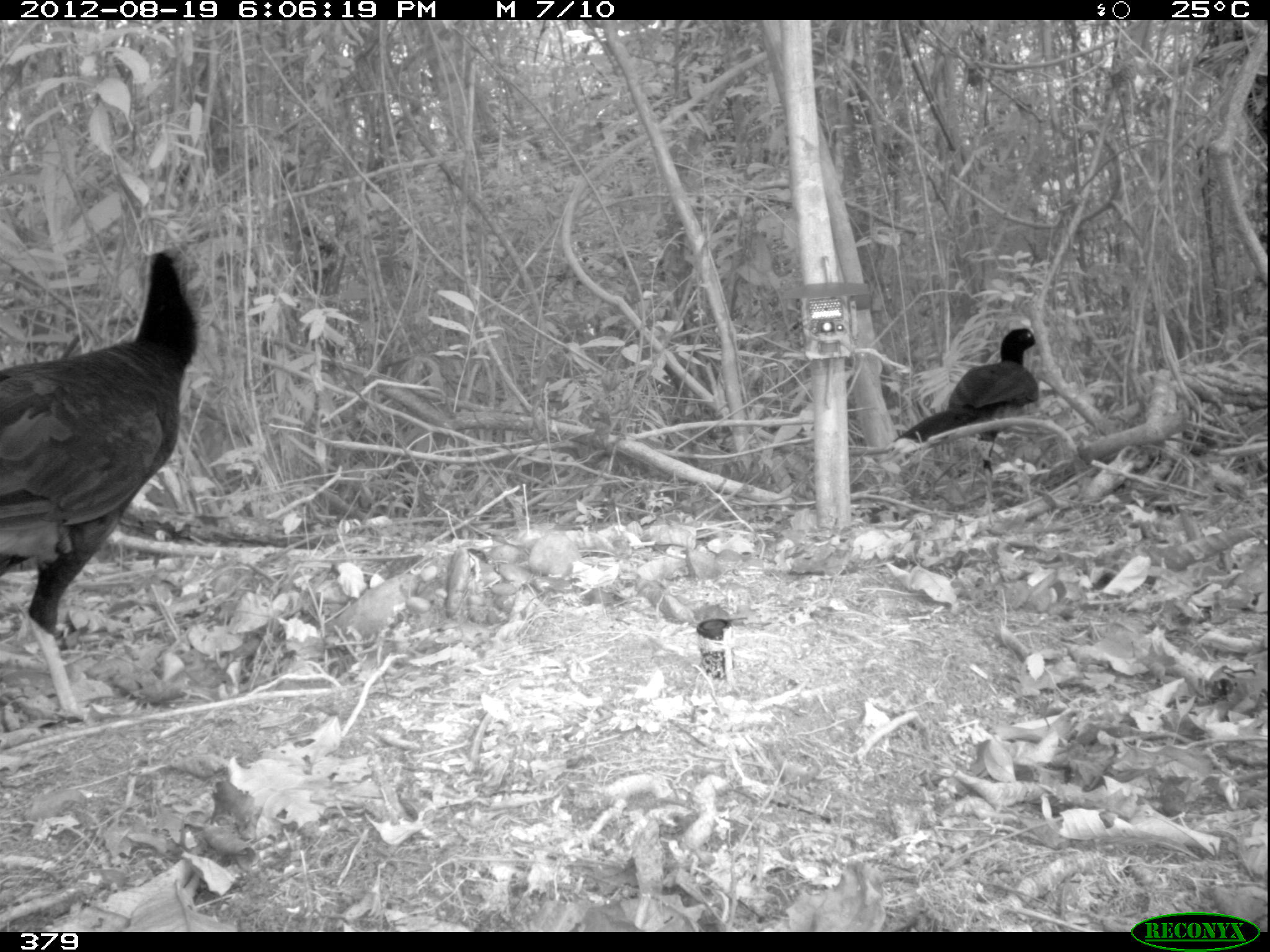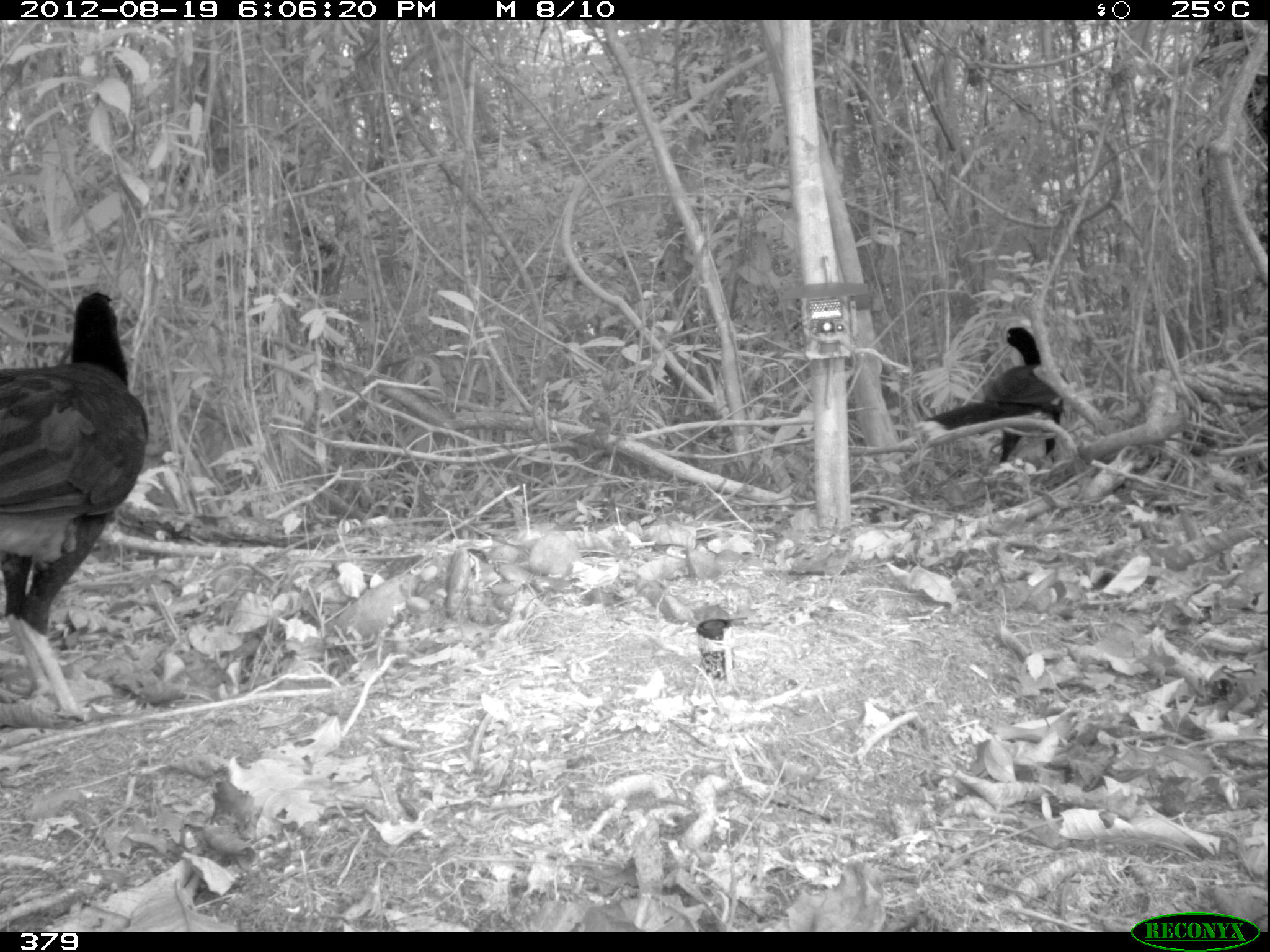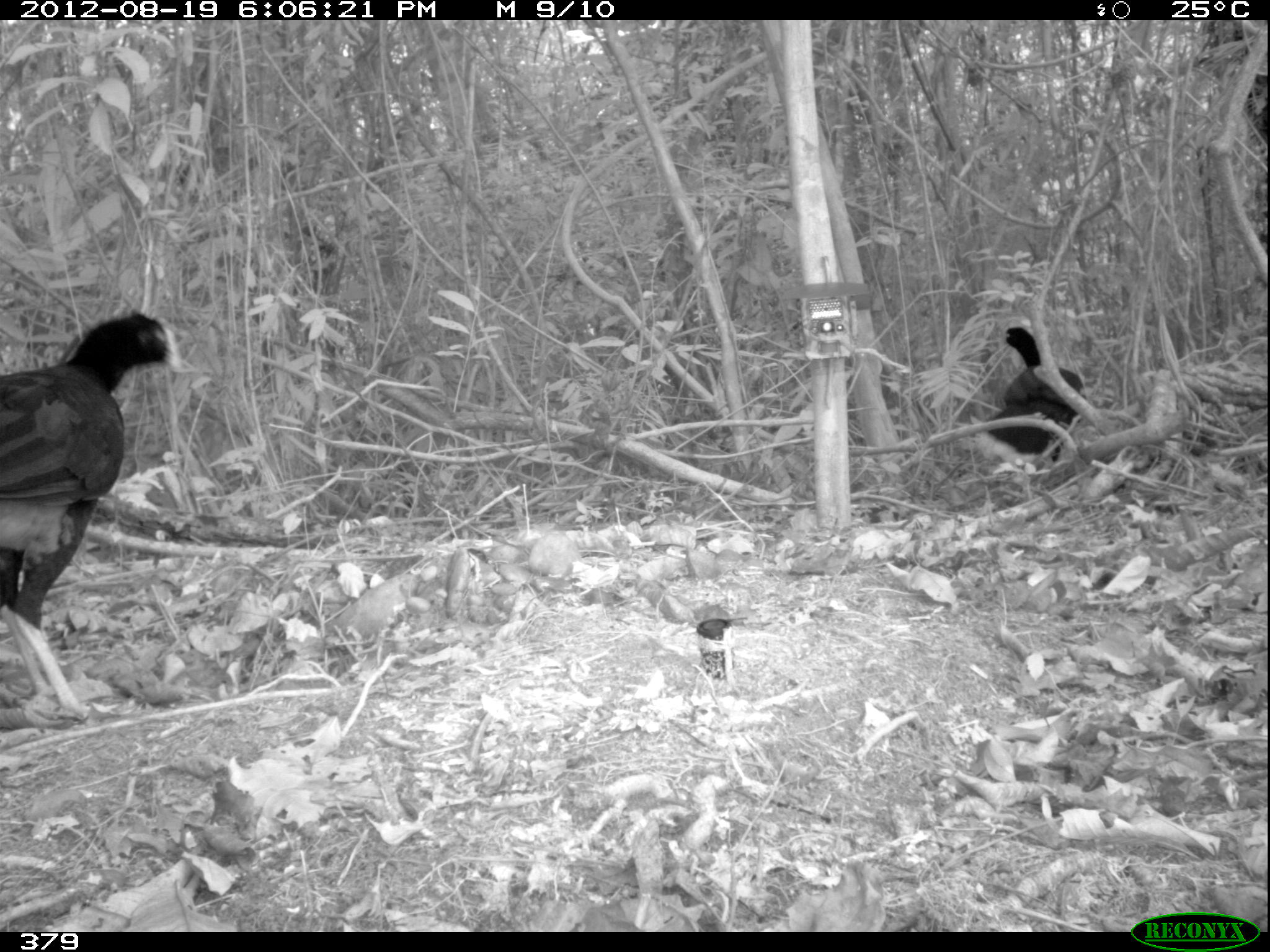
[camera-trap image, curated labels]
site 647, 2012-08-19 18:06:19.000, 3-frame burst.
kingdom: Animalia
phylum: Chordata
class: Aves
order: Galliformes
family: Cracidae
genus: Mitu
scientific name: Mitu tuberosum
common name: razor-billed curassow